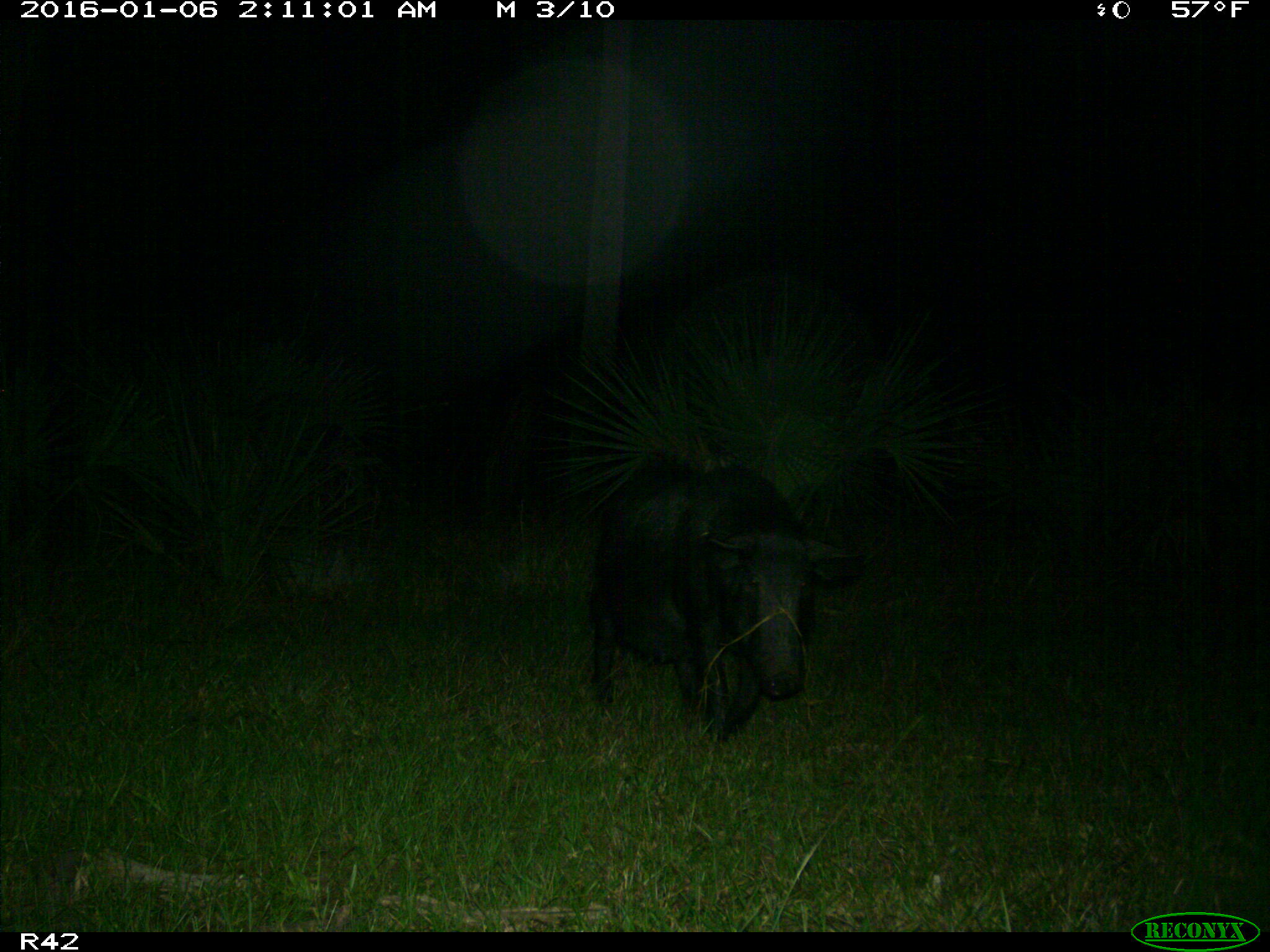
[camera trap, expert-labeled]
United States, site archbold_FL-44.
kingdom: Animalia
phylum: Chordata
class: Mammalia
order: Artiodactyla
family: Suidae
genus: Sus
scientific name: Sus scrofa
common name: wild boar